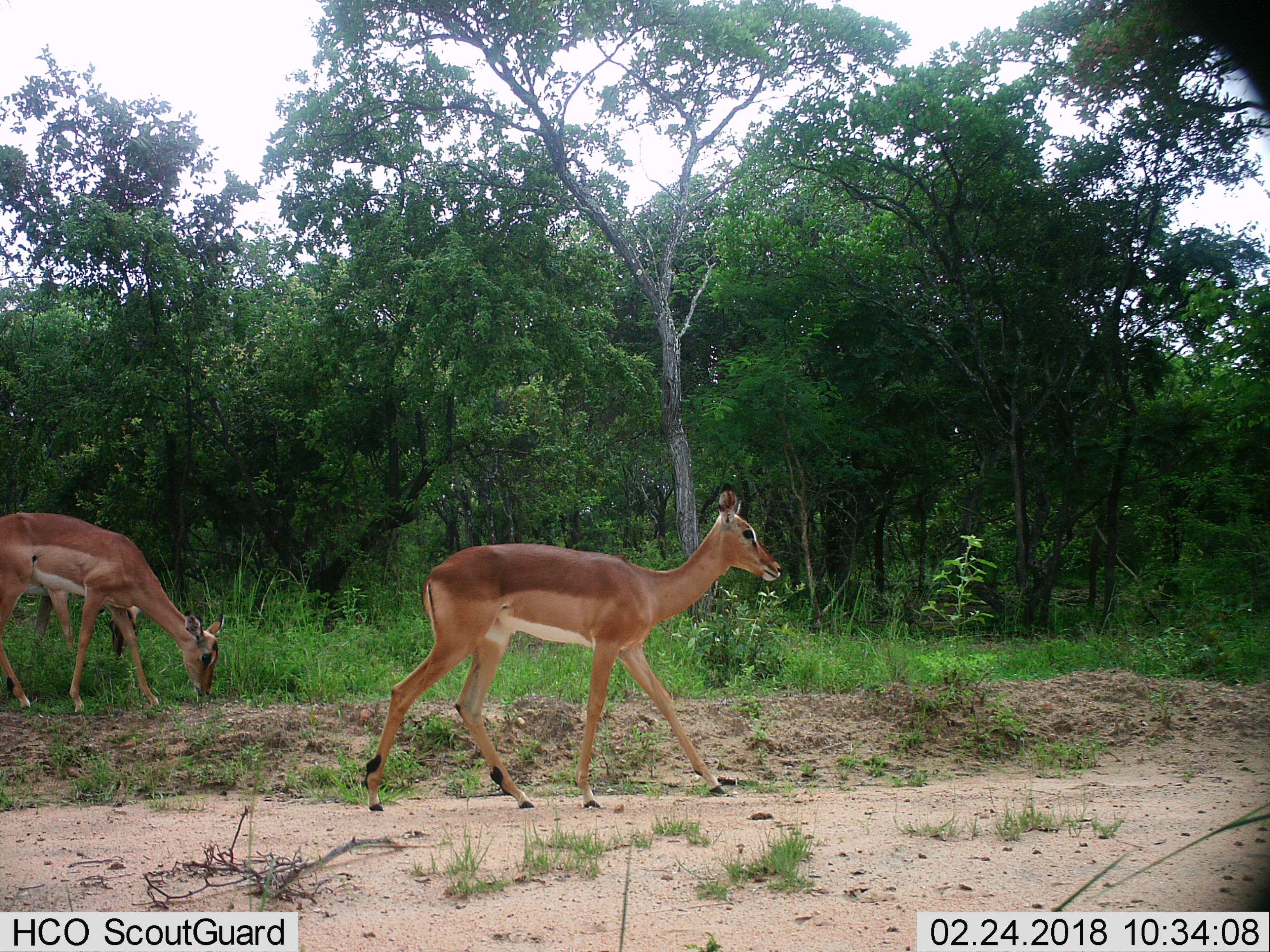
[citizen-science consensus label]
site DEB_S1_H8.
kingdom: Animalia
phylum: Chordata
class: Mammalia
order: Artiodactyla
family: Bovidae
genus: Aepyceros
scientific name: Aepyceros melampus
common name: impala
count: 3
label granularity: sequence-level